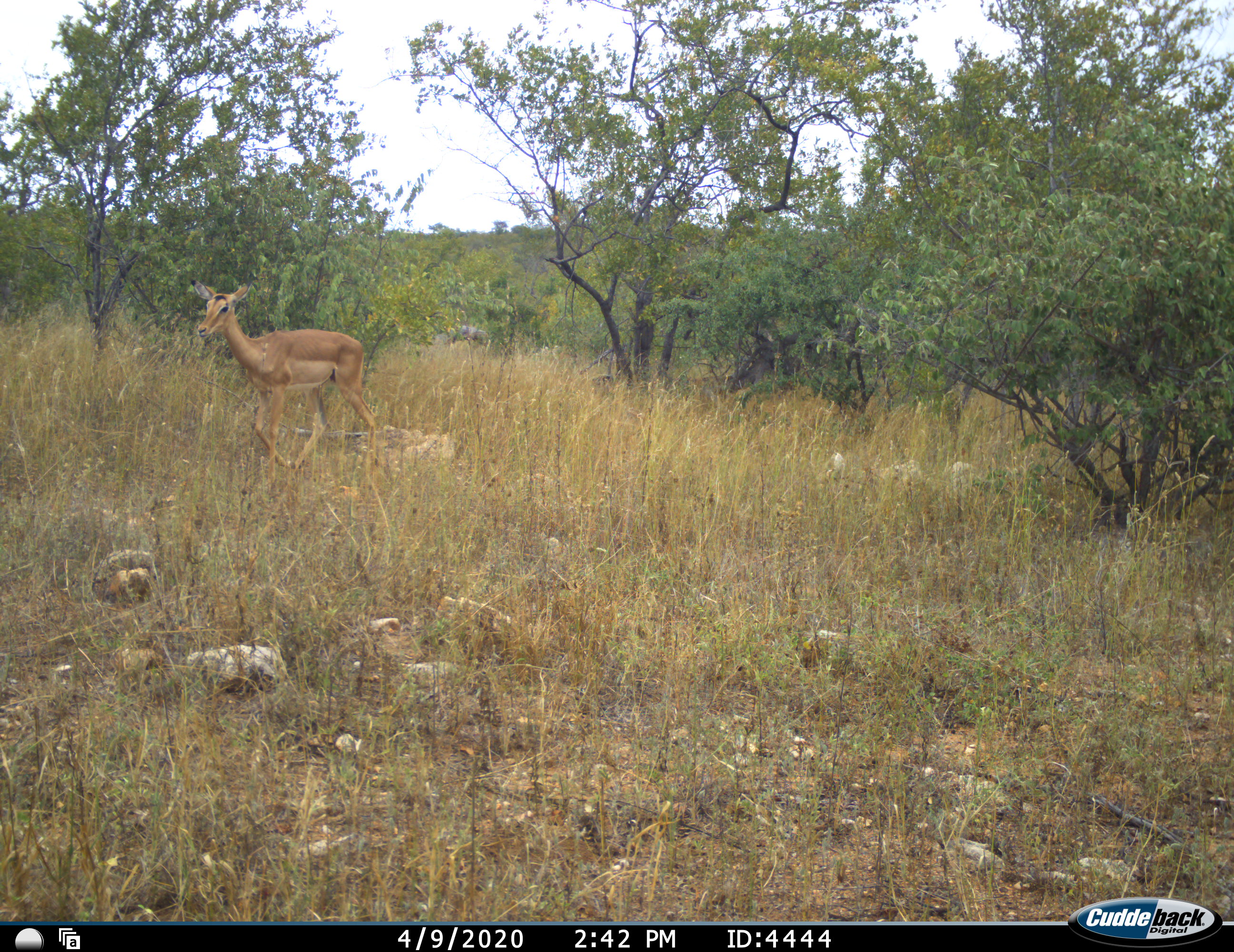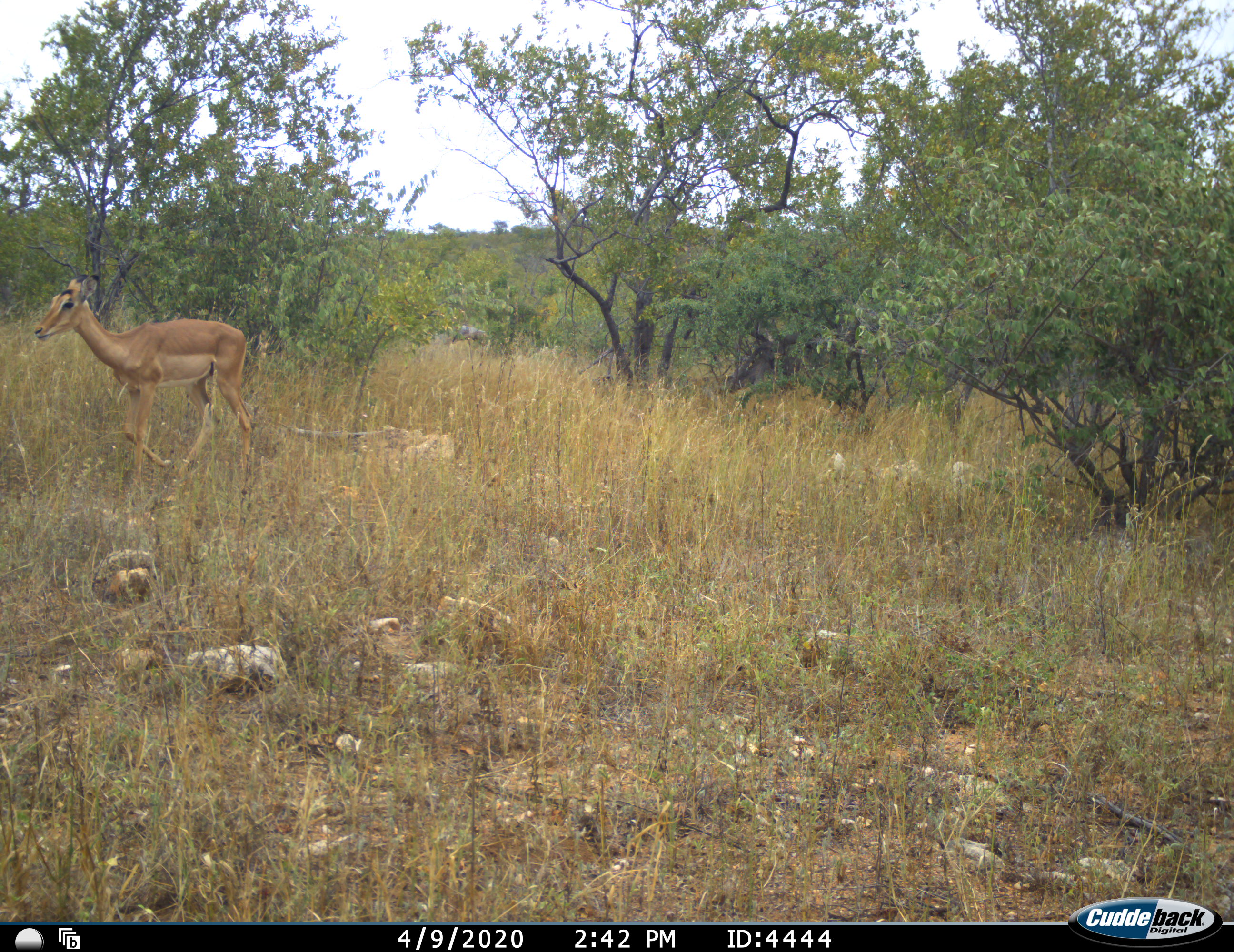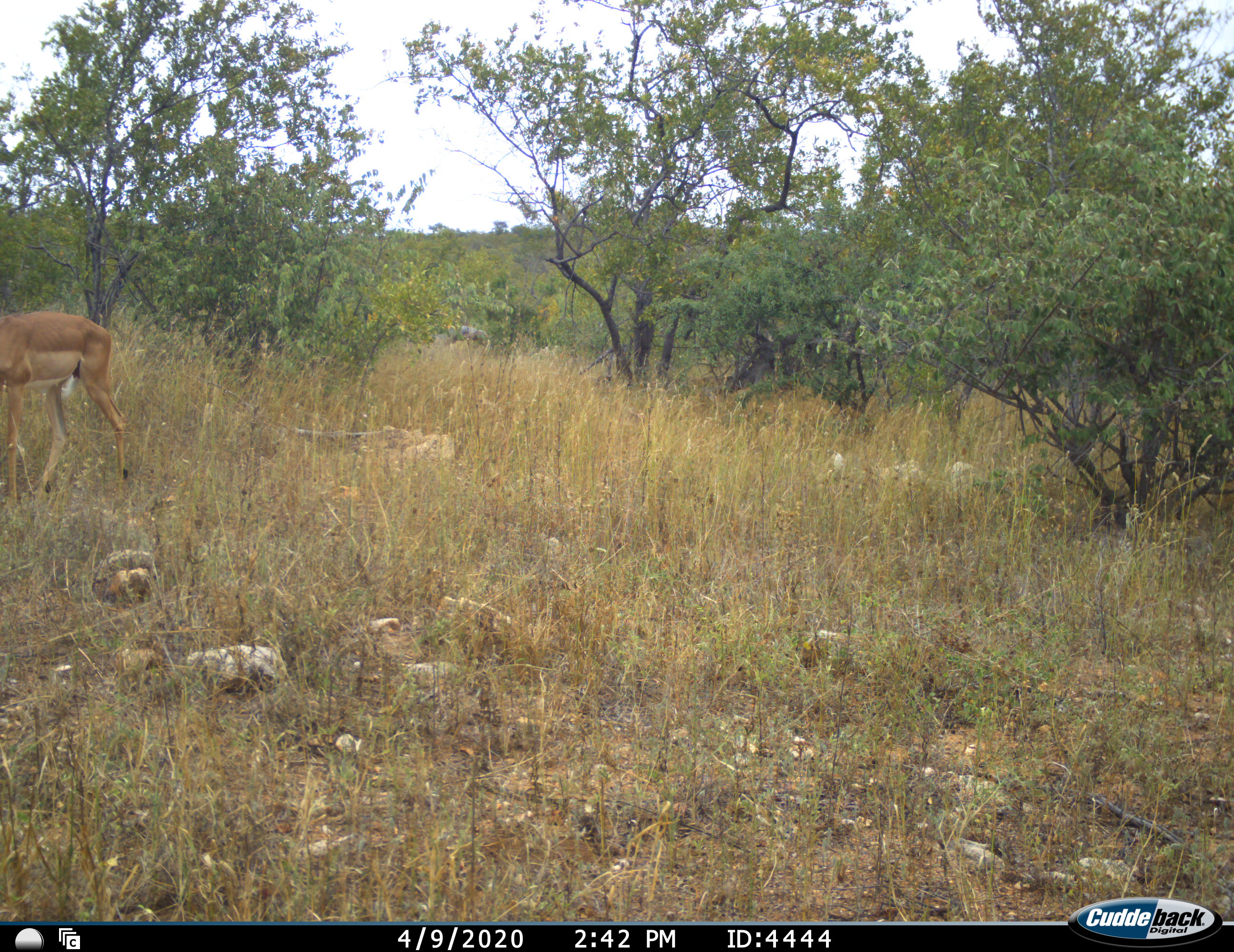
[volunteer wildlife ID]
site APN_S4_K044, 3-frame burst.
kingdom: Animalia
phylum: Chordata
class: Mammalia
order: Artiodactyla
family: Bovidae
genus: Aepyceros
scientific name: Aepyceros melampus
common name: impala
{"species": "impala (Aepyceros melampus)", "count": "1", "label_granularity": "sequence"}